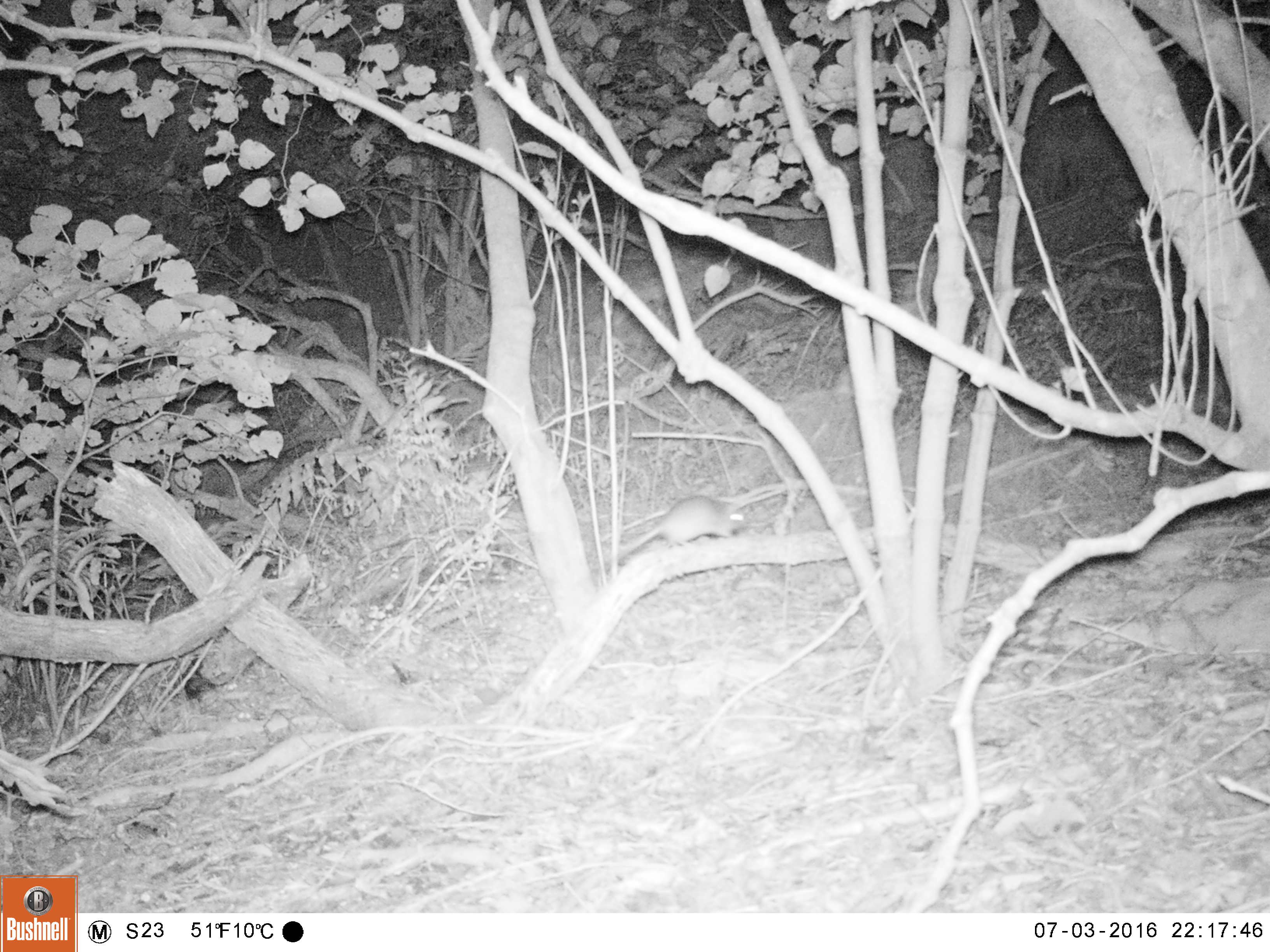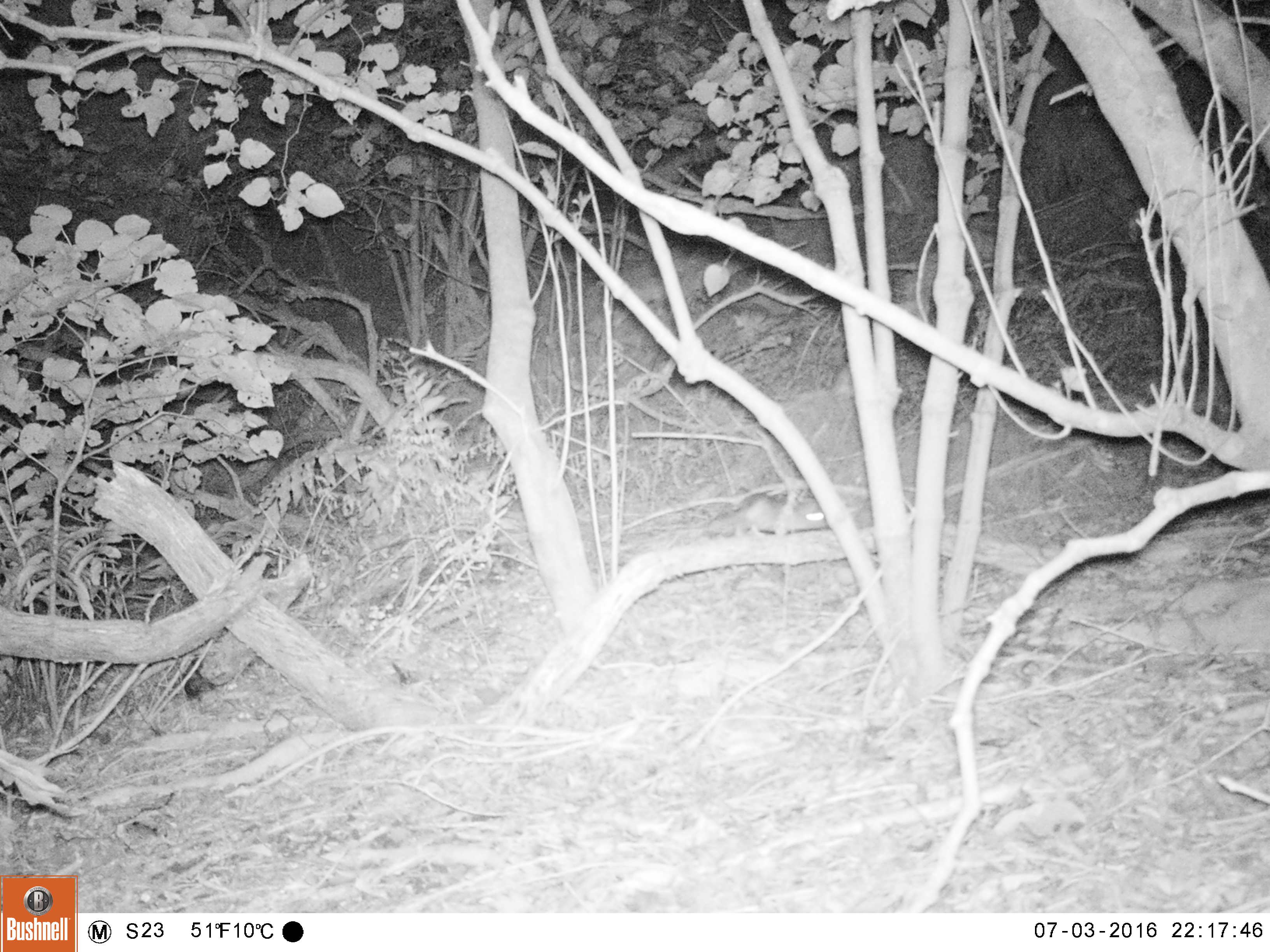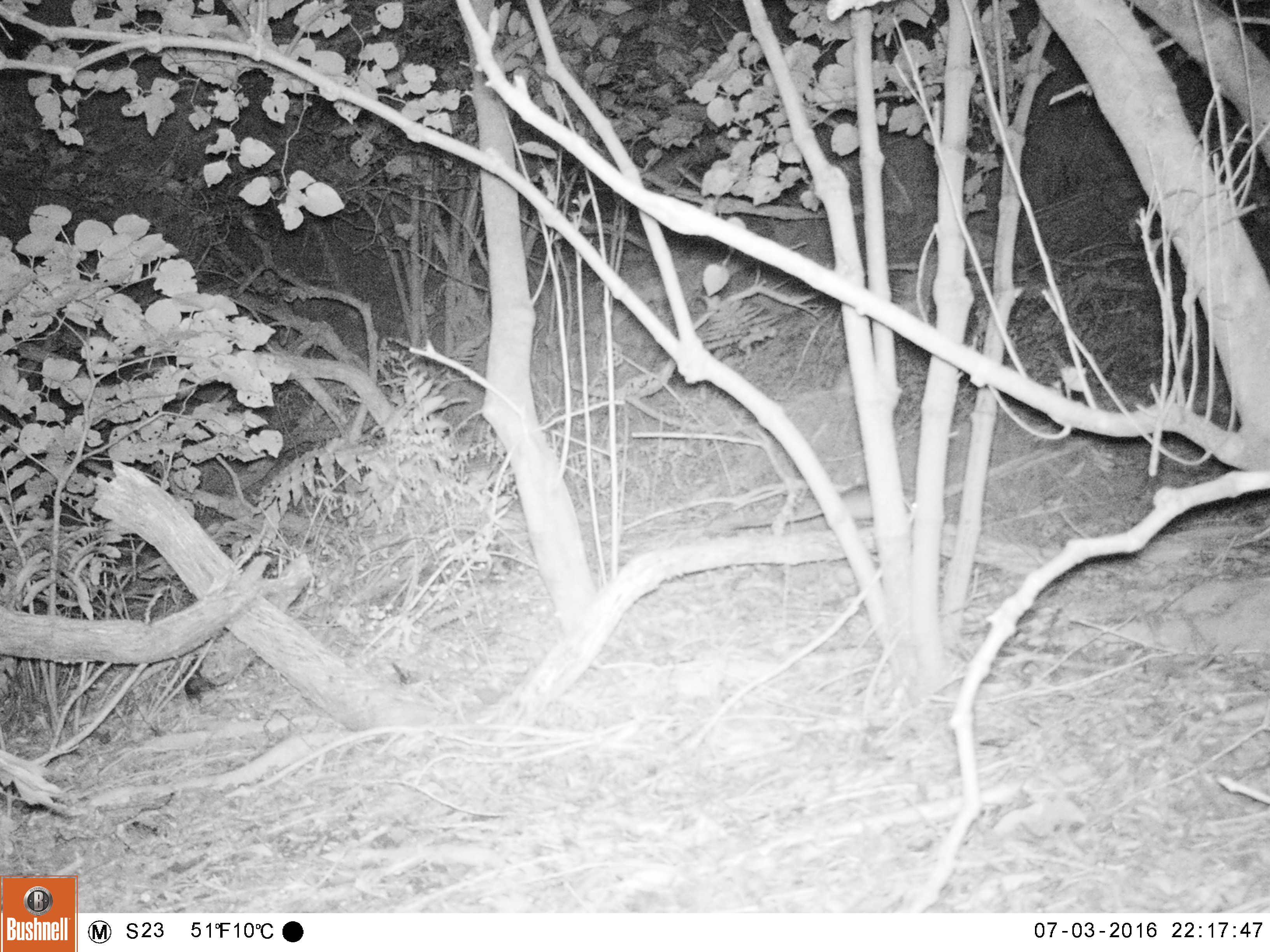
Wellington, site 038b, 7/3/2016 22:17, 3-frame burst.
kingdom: Animalia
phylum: Chordata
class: Mammalia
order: Rodentia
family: Muridae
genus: Rattus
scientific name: Rattus rattus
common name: ship rat